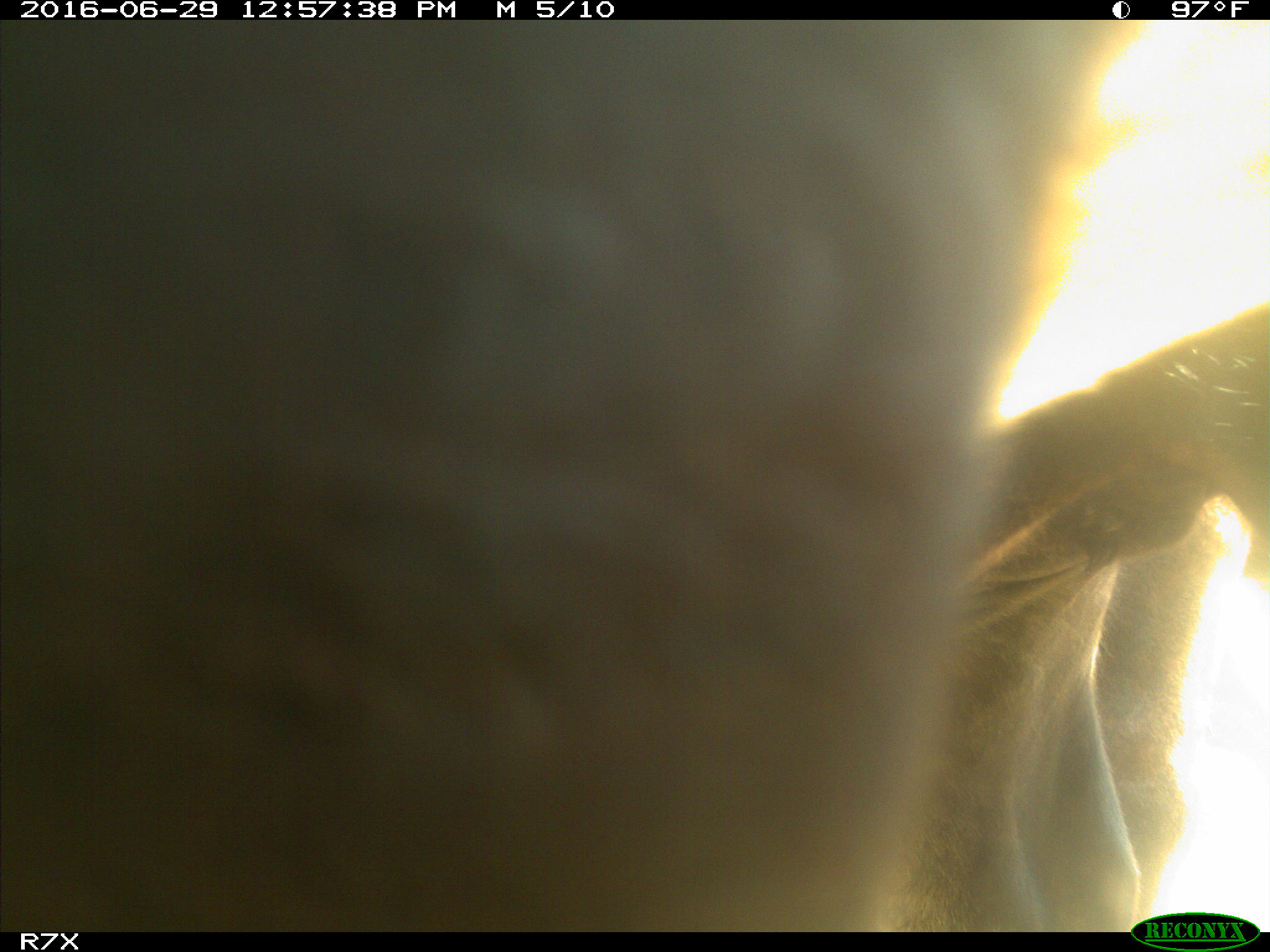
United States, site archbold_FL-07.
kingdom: Animalia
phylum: Chordata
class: Mammalia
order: Artiodactyla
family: Bovidae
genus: Bos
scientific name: Bos taurus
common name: domestic cow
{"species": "Bos taurus (domestic cow)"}